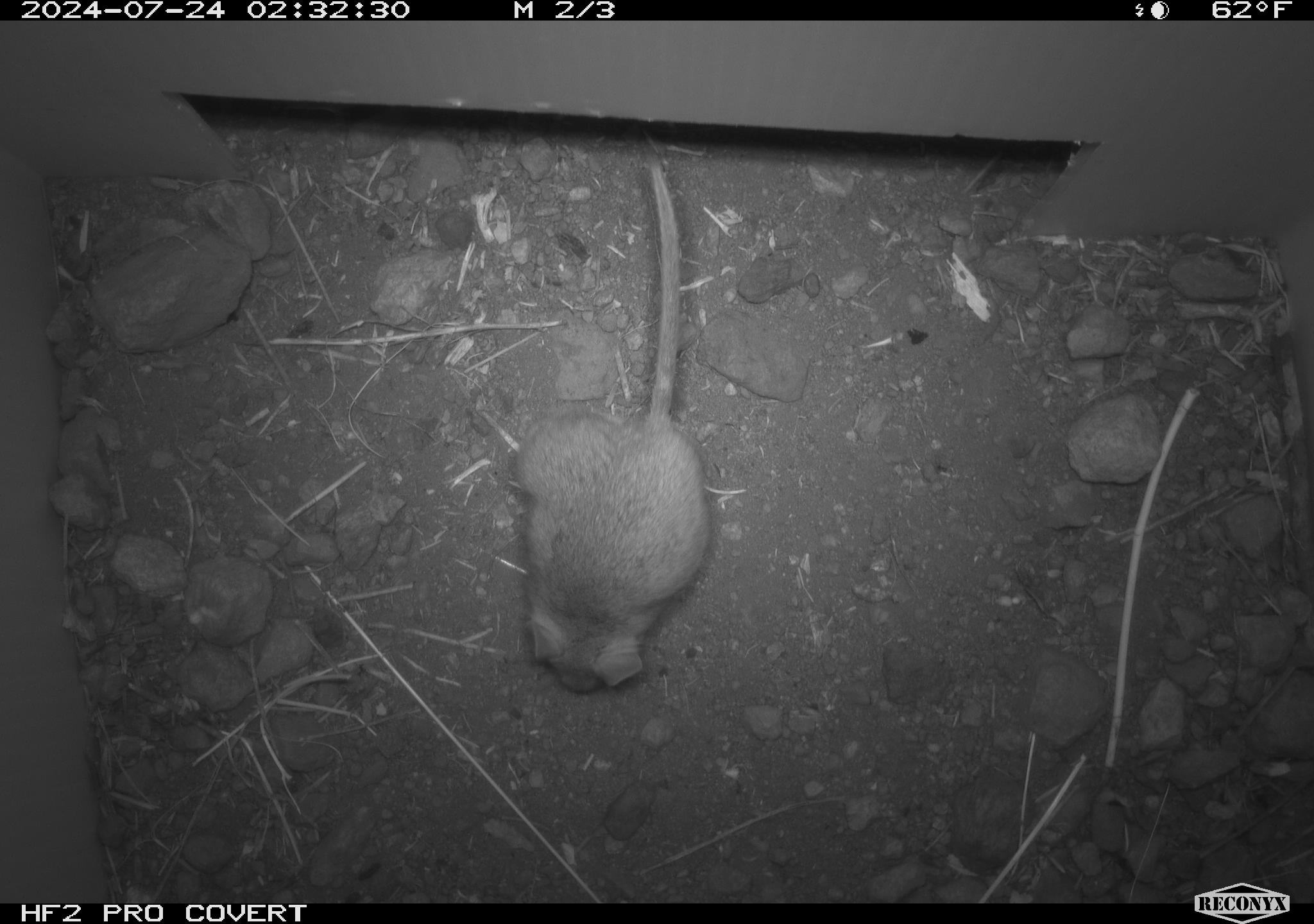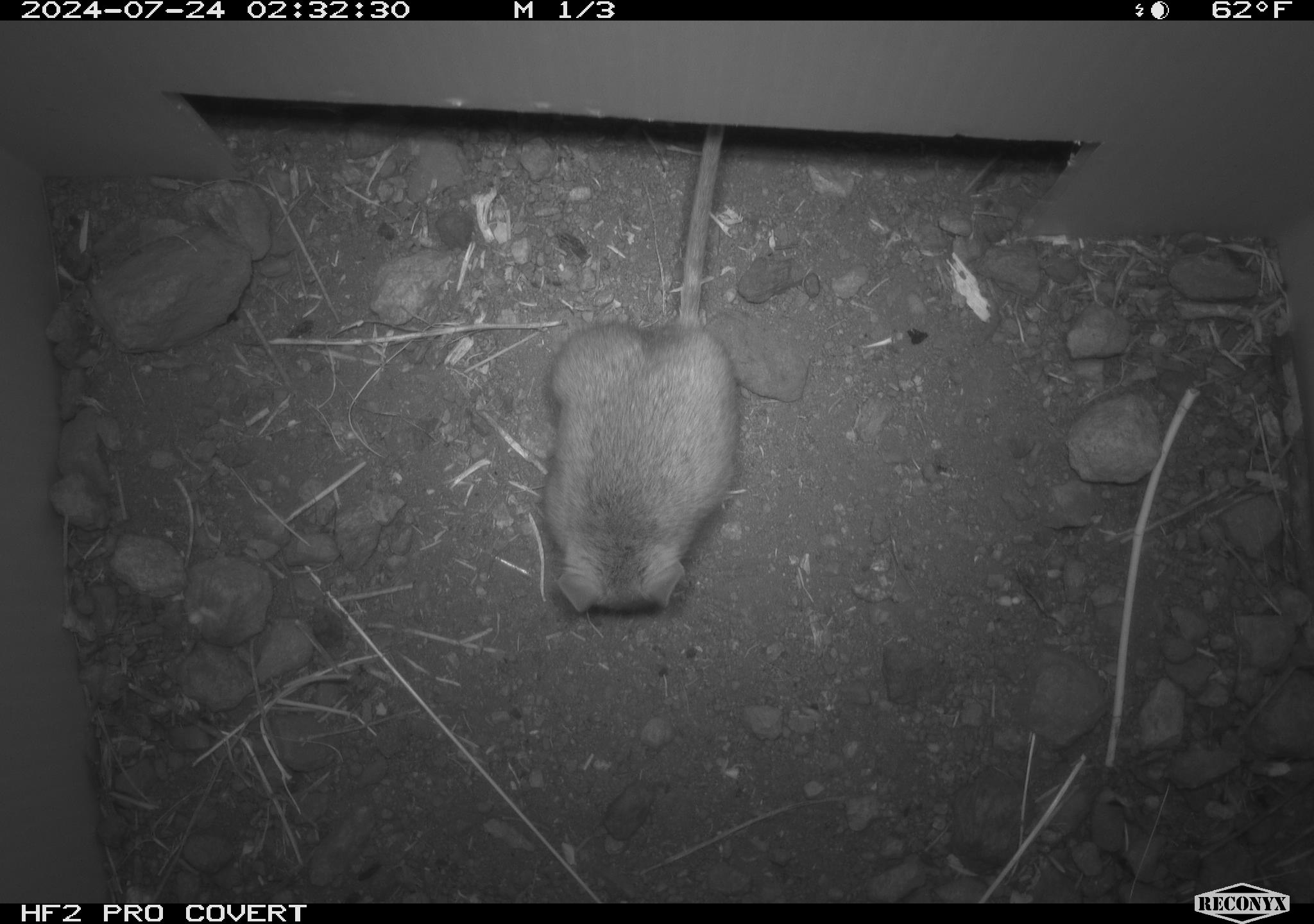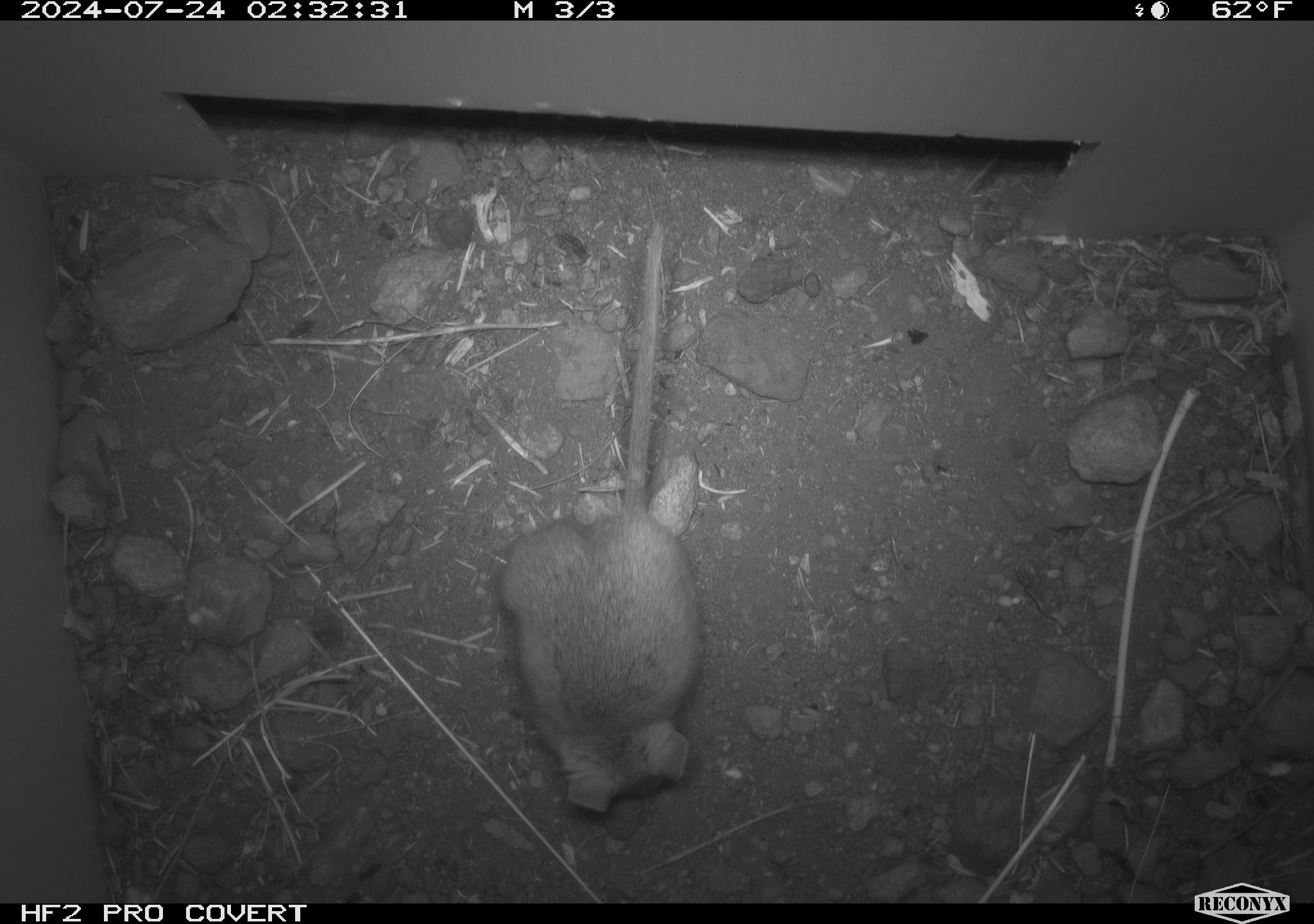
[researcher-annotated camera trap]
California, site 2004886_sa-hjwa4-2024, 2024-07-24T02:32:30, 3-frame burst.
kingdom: Animalia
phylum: Chordata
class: Mammalia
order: Rodentia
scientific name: Rodentia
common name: rodent